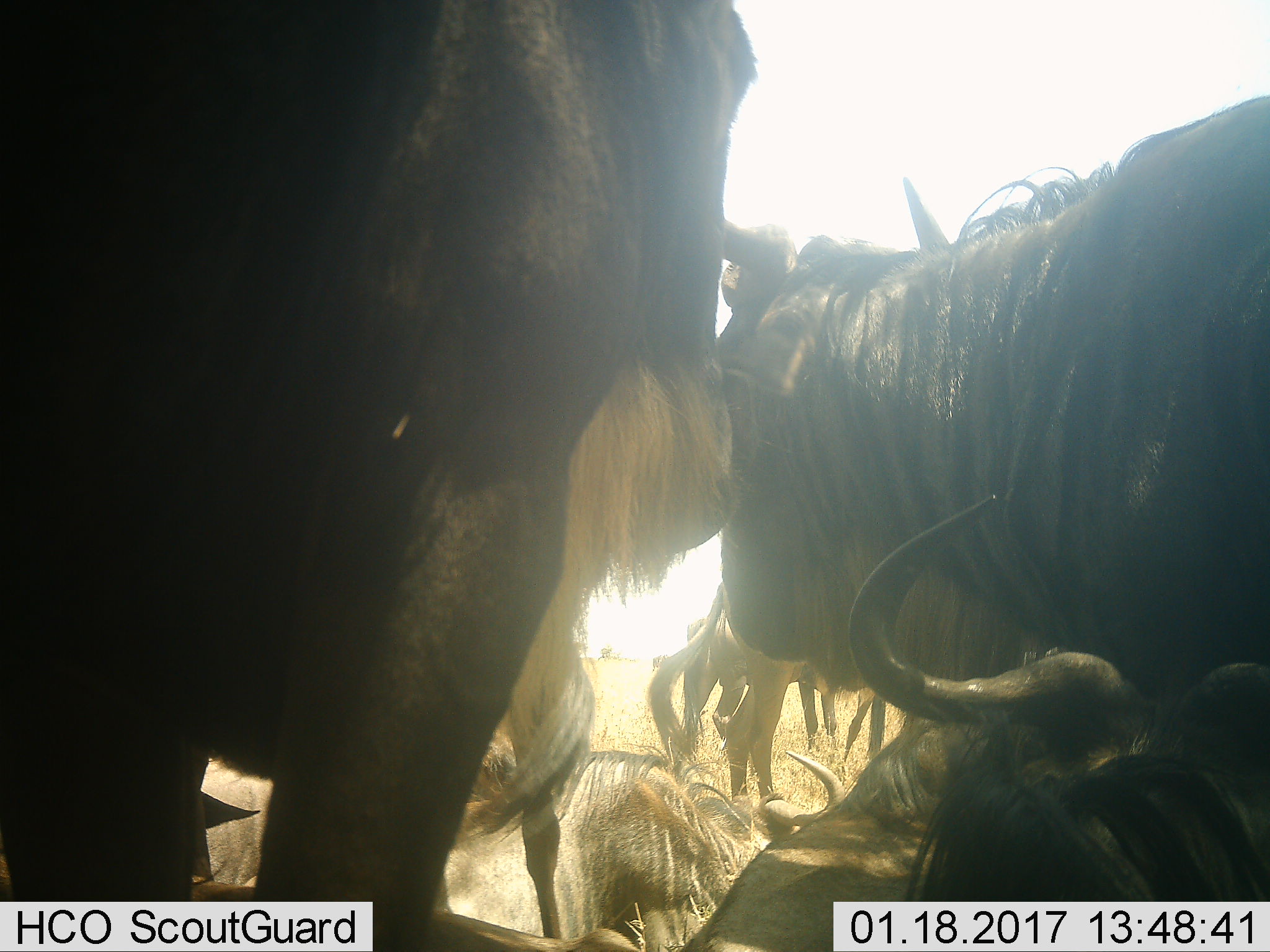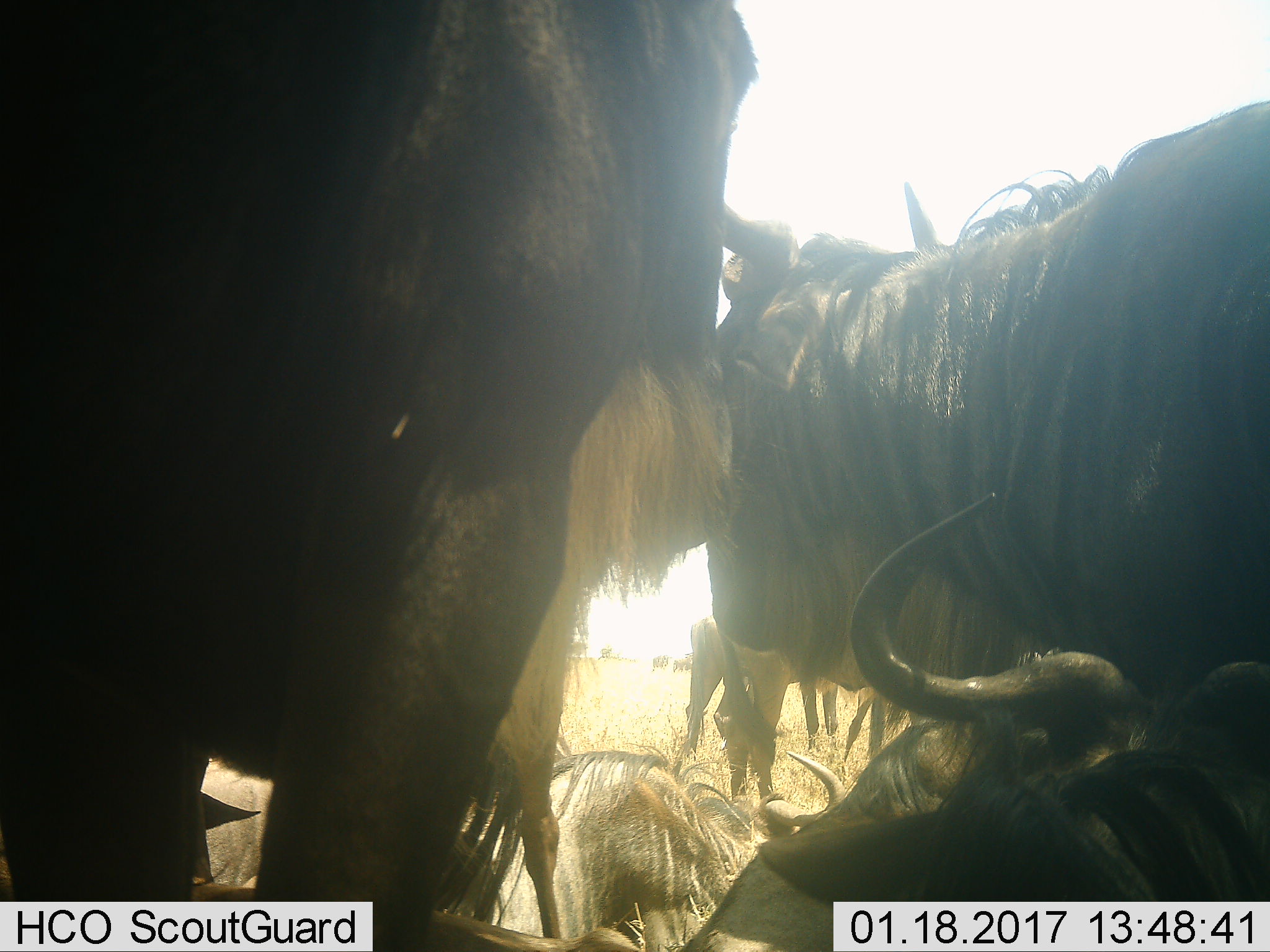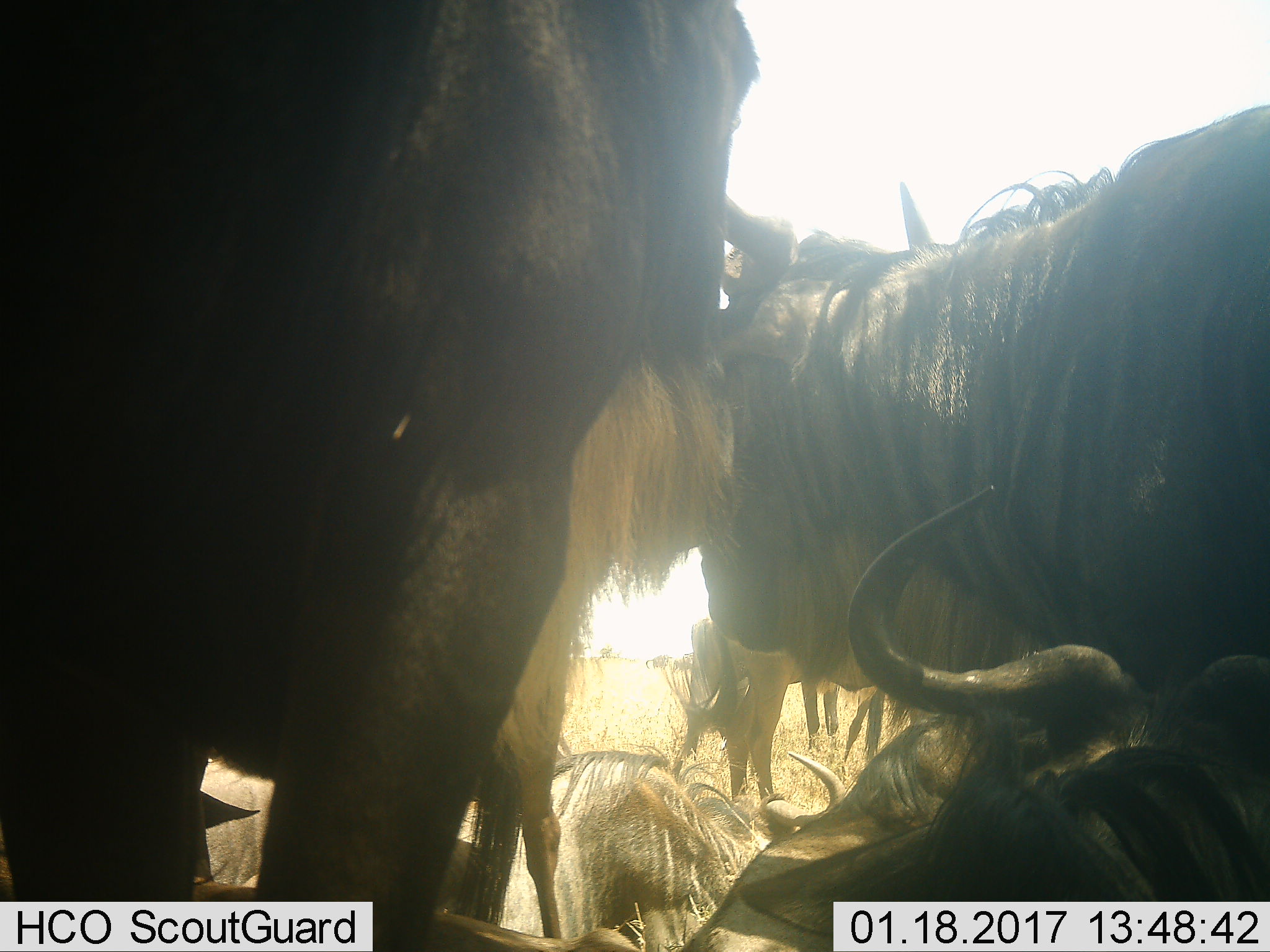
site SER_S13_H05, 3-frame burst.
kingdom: Animalia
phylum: Chordata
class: Mammalia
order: Artiodactyla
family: Bovidae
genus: Connochaetes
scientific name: Connochaetes taurinus taurinus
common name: blue wildebeest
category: wildebeestblue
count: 7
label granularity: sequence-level